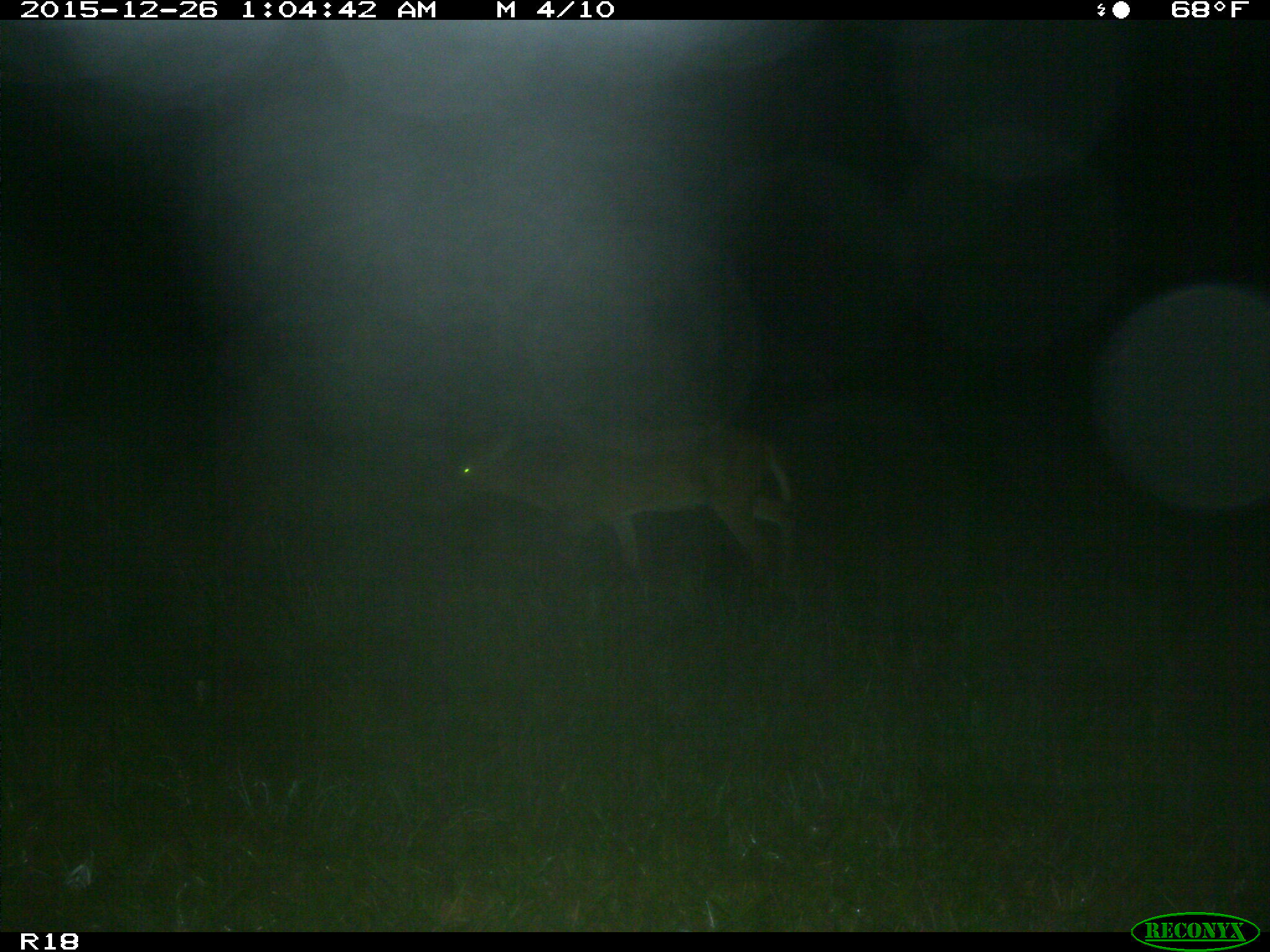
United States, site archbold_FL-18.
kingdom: Animalia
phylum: Chordata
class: Mammalia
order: Artiodactyla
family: Cervidae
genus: Odocoileus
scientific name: Odocoileus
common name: deer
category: unidentified deer